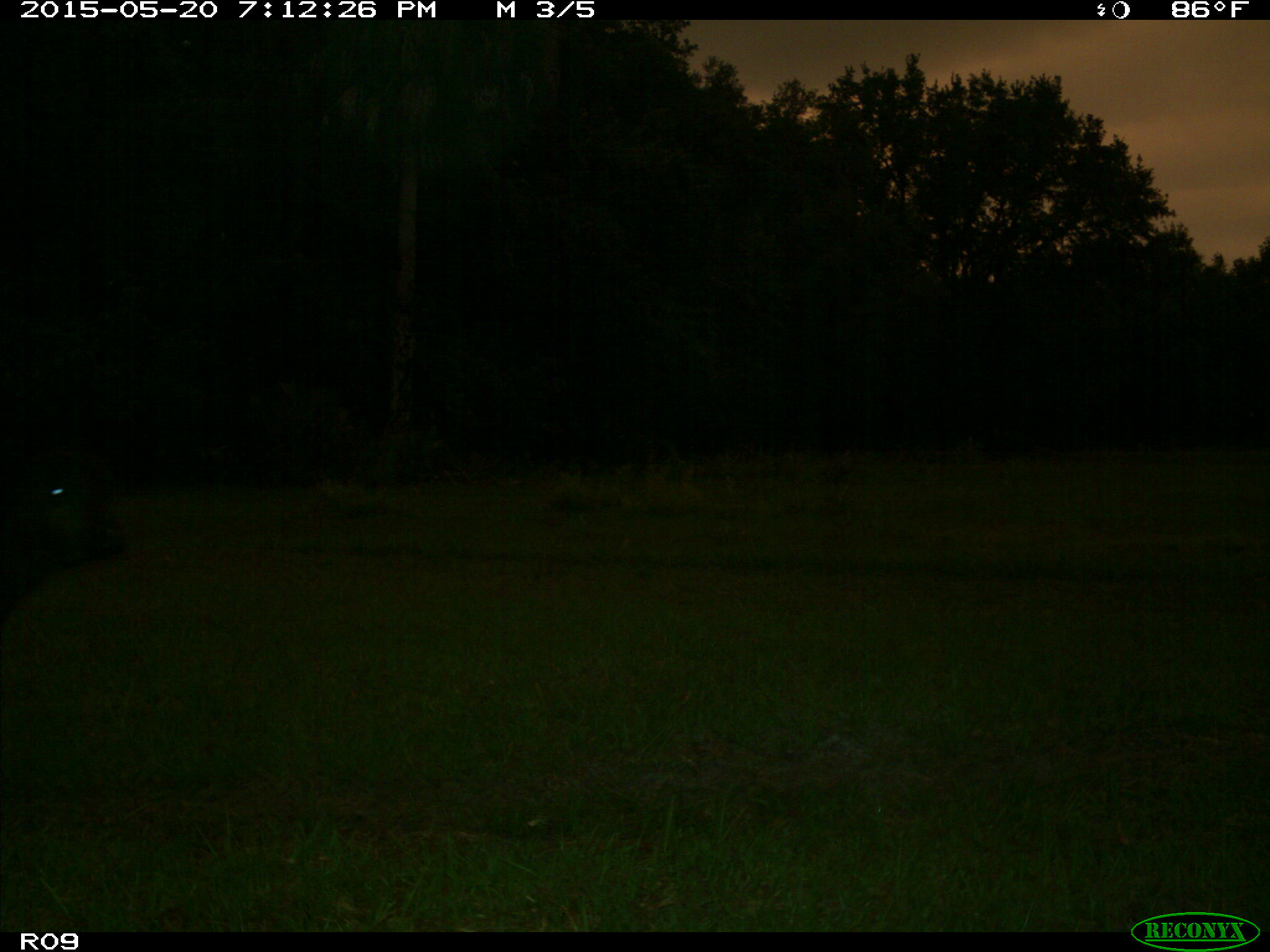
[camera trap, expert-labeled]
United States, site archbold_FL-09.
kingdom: Animalia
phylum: Chordata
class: Mammalia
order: Artiodactyla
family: Bovidae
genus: Bos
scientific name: Bos taurus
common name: domestic cow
Bos taurus (domestic cow).